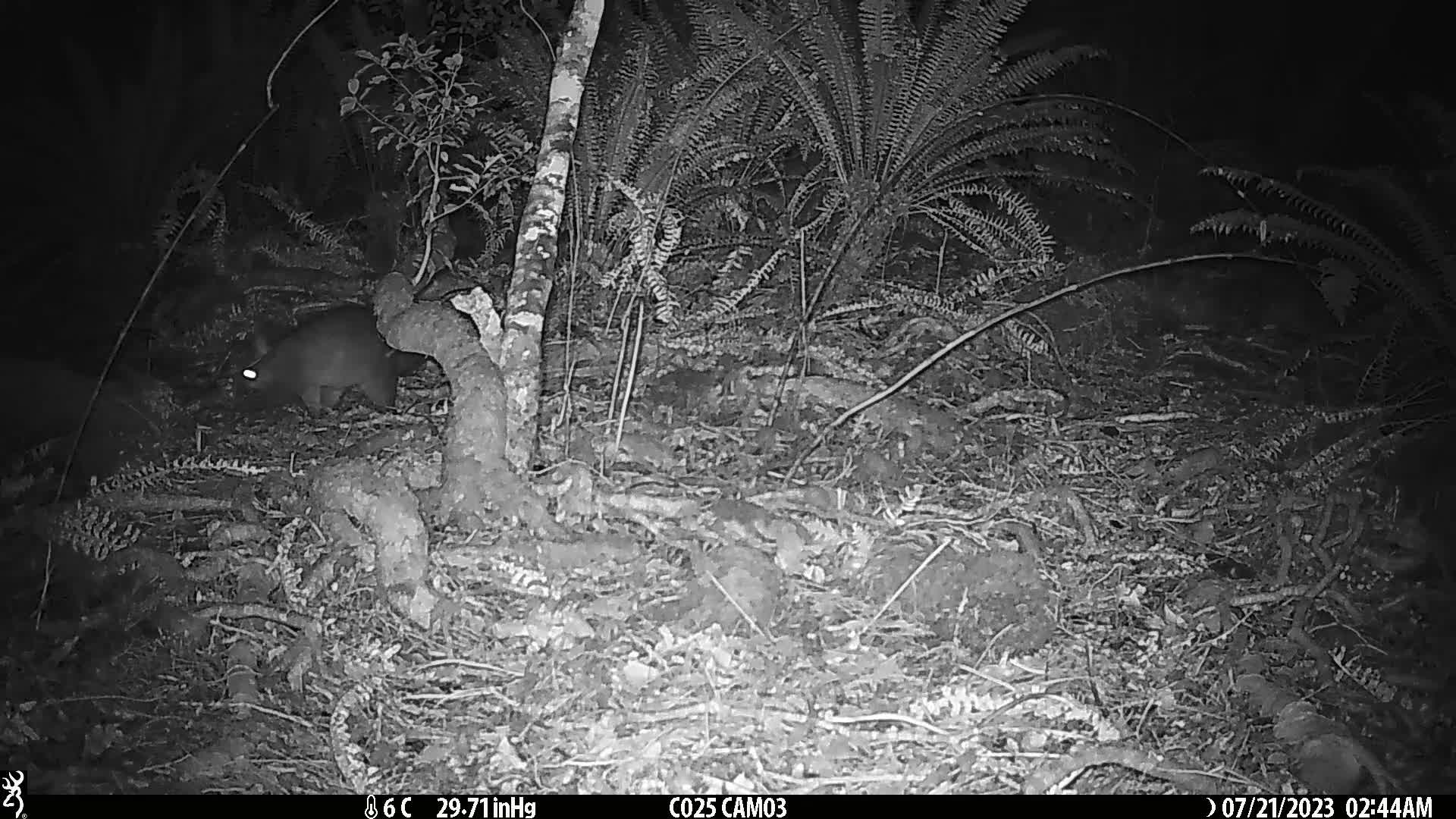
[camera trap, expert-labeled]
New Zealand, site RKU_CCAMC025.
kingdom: Animalia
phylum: Chordata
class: Mammalia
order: Diprotodontia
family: Phalangeridae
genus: Trichosurus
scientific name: Trichosurus vulpecula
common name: common brushtail possum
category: possum